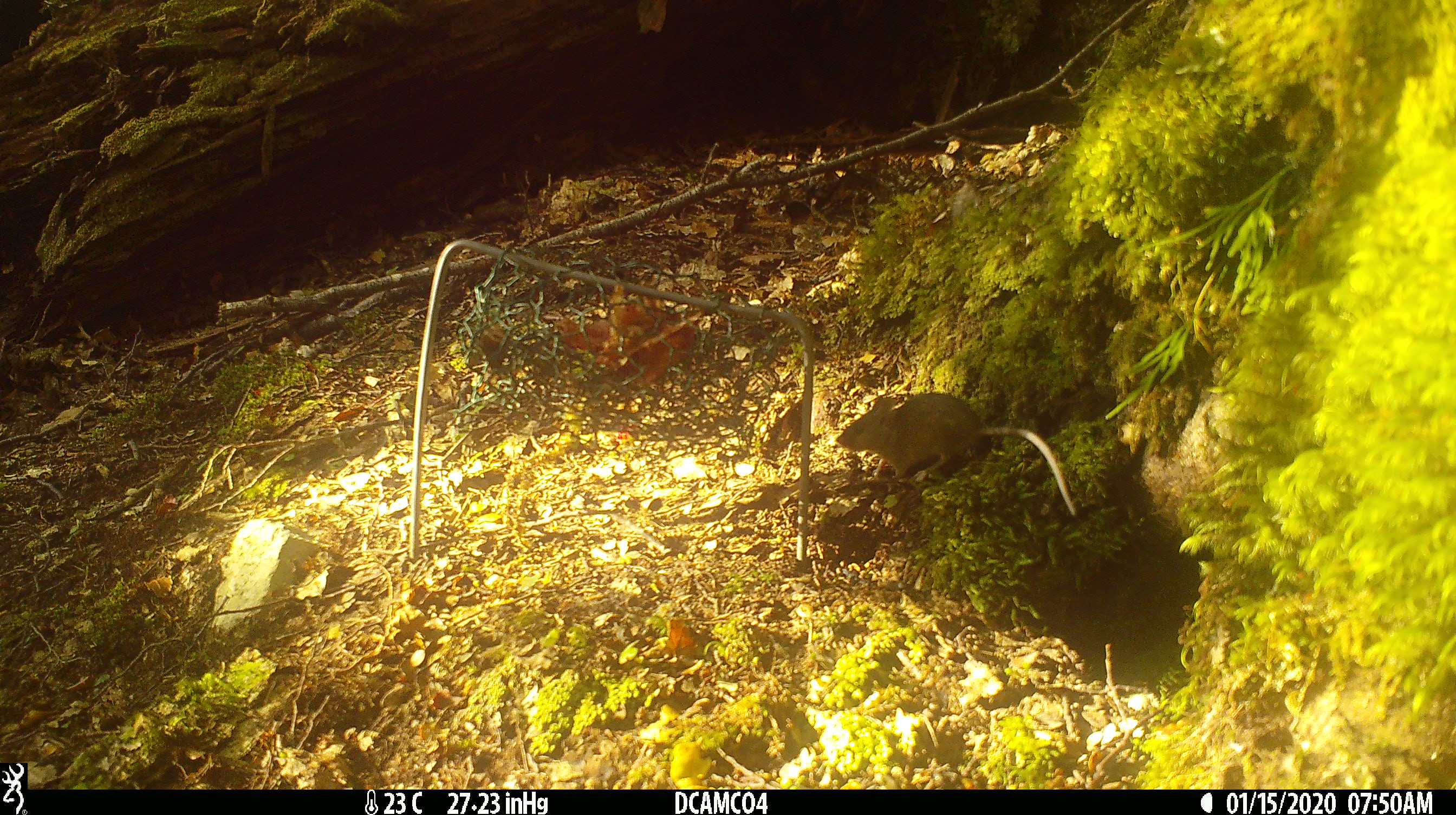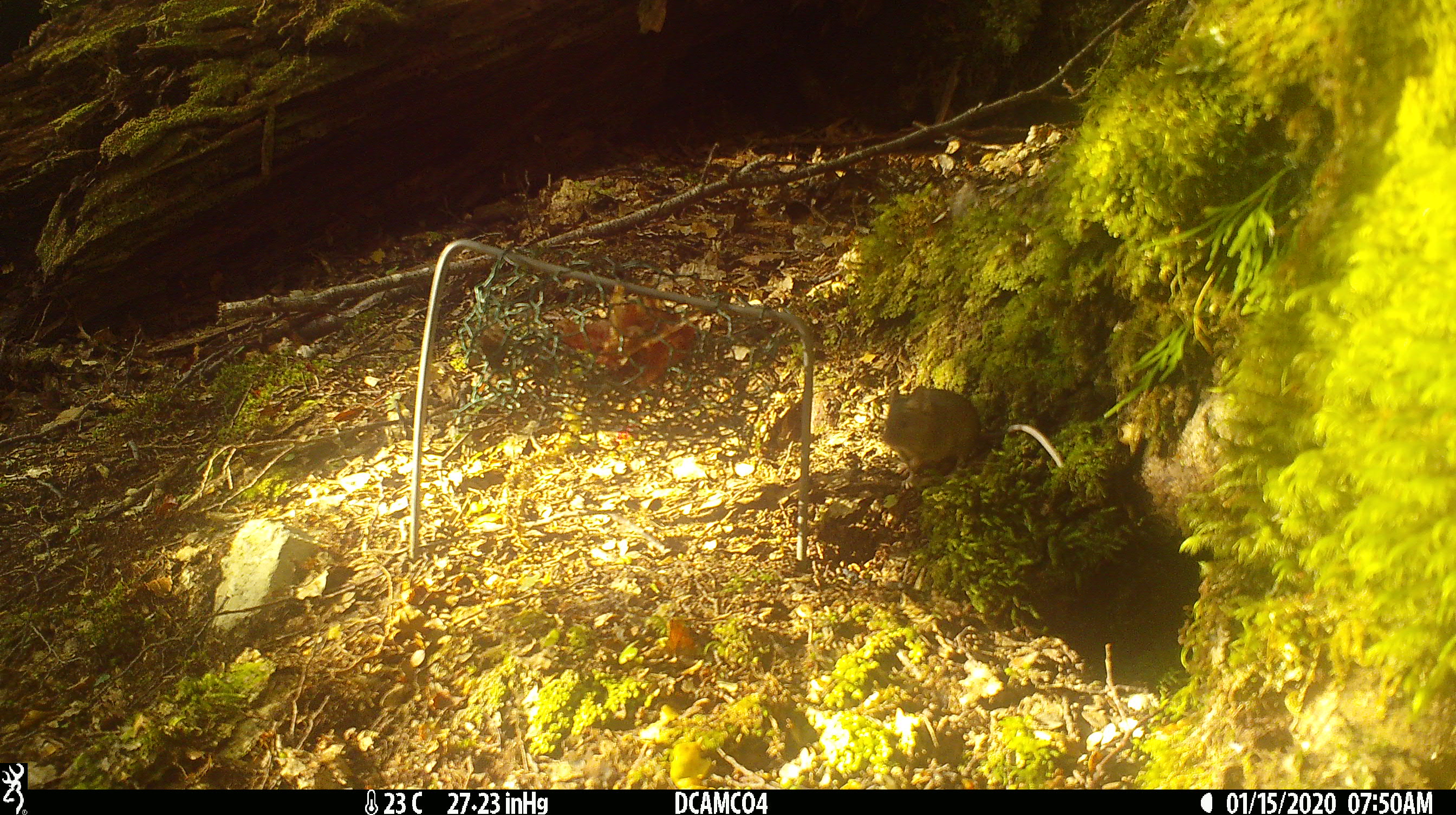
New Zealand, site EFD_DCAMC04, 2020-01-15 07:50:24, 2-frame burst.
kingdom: Animalia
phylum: Chordata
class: Mammalia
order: Rodentia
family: Muridae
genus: Mus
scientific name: Mus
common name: mouse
Mouse (Mus).